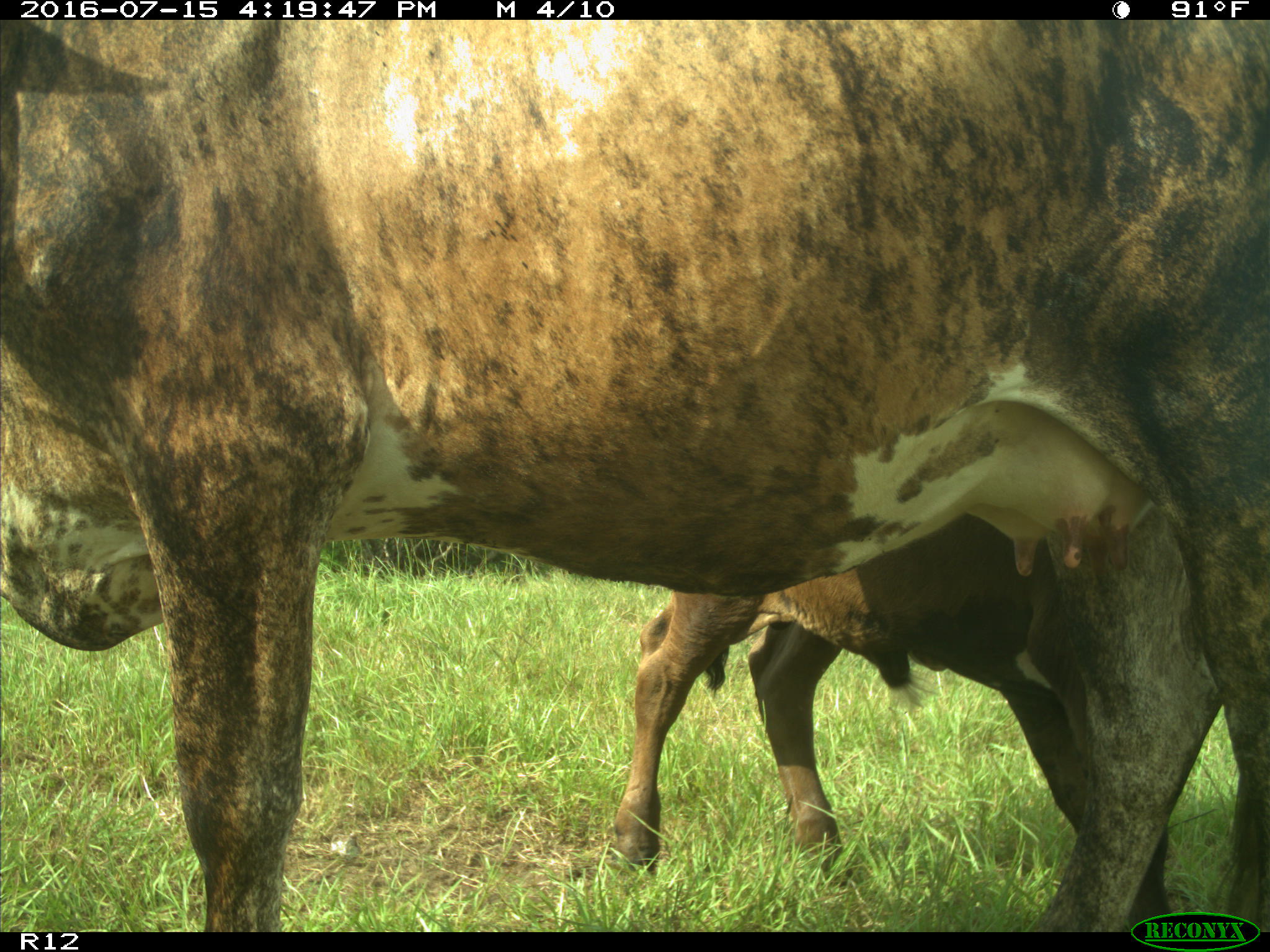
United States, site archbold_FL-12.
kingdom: Animalia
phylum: Chordata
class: Mammalia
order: Artiodactyla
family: Bovidae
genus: Bos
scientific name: Bos taurus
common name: domestic cow